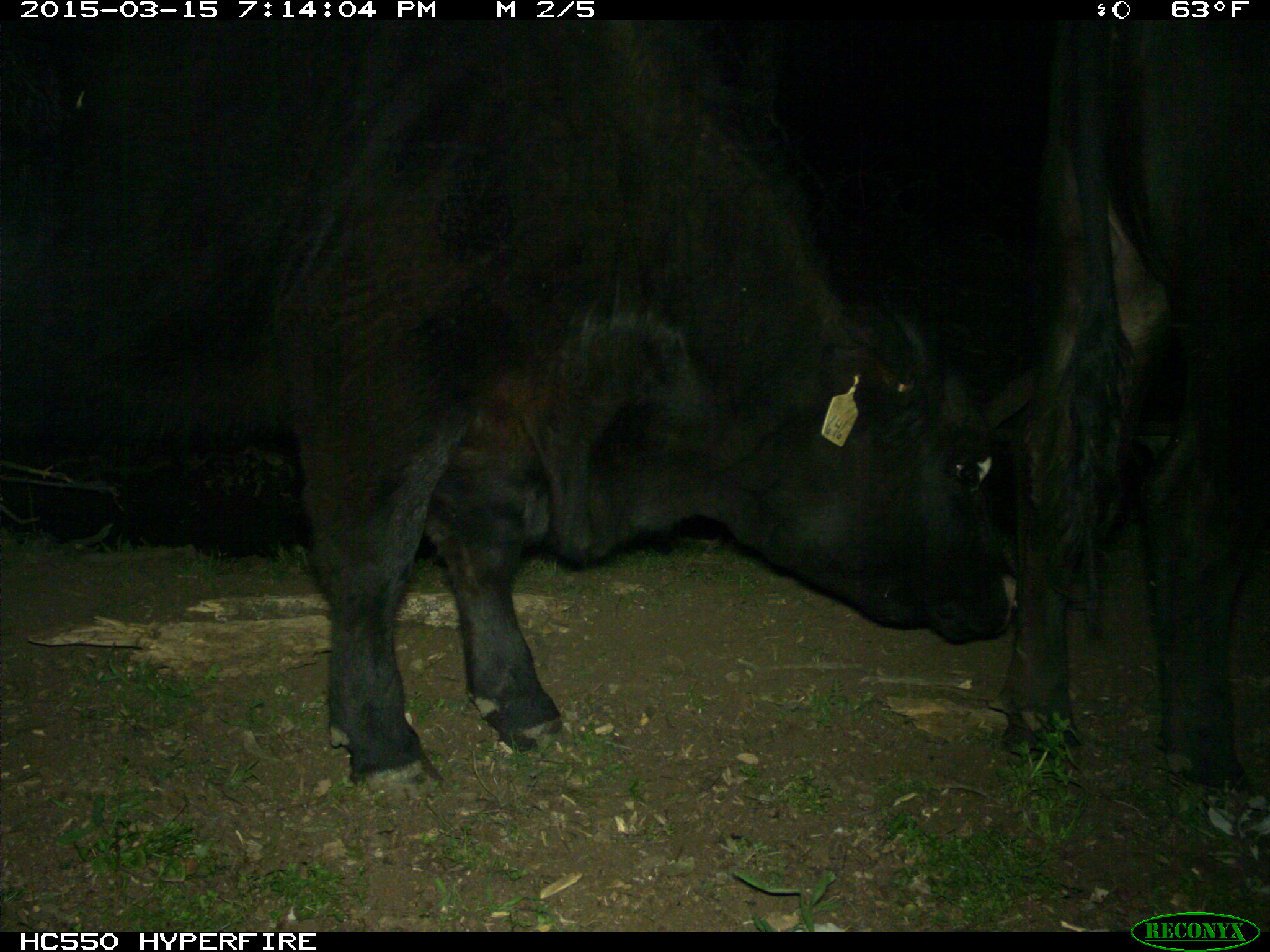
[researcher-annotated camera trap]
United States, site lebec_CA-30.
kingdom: Animalia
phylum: Chordata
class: Mammalia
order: Artiodactyla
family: Bovidae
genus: Bos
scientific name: Bos taurus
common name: domestic cow